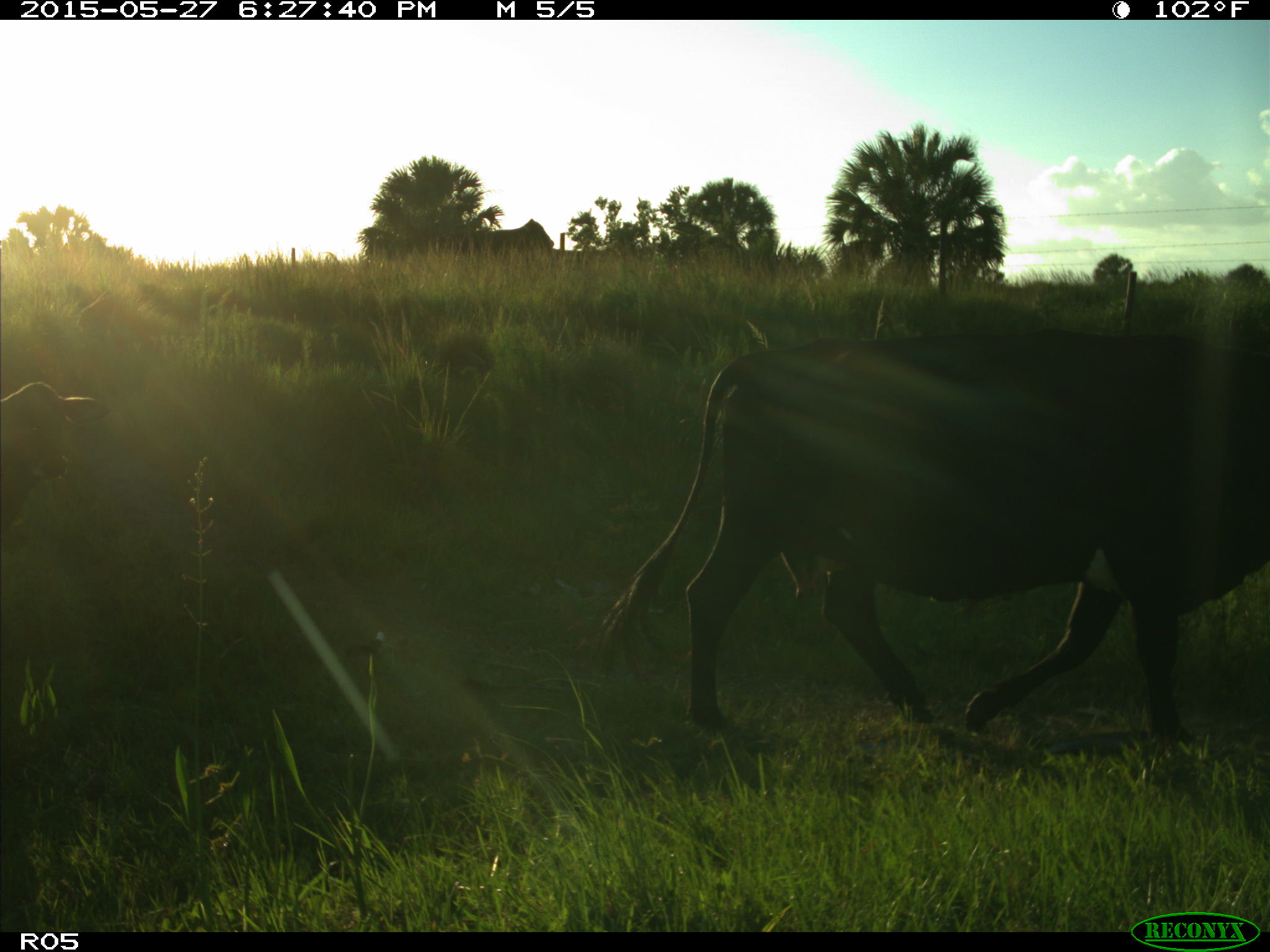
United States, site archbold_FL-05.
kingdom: Animalia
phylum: Chordata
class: Mammalia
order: Artiodactyla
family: Bovidae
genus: Bos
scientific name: Bos taurus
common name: domestic cow